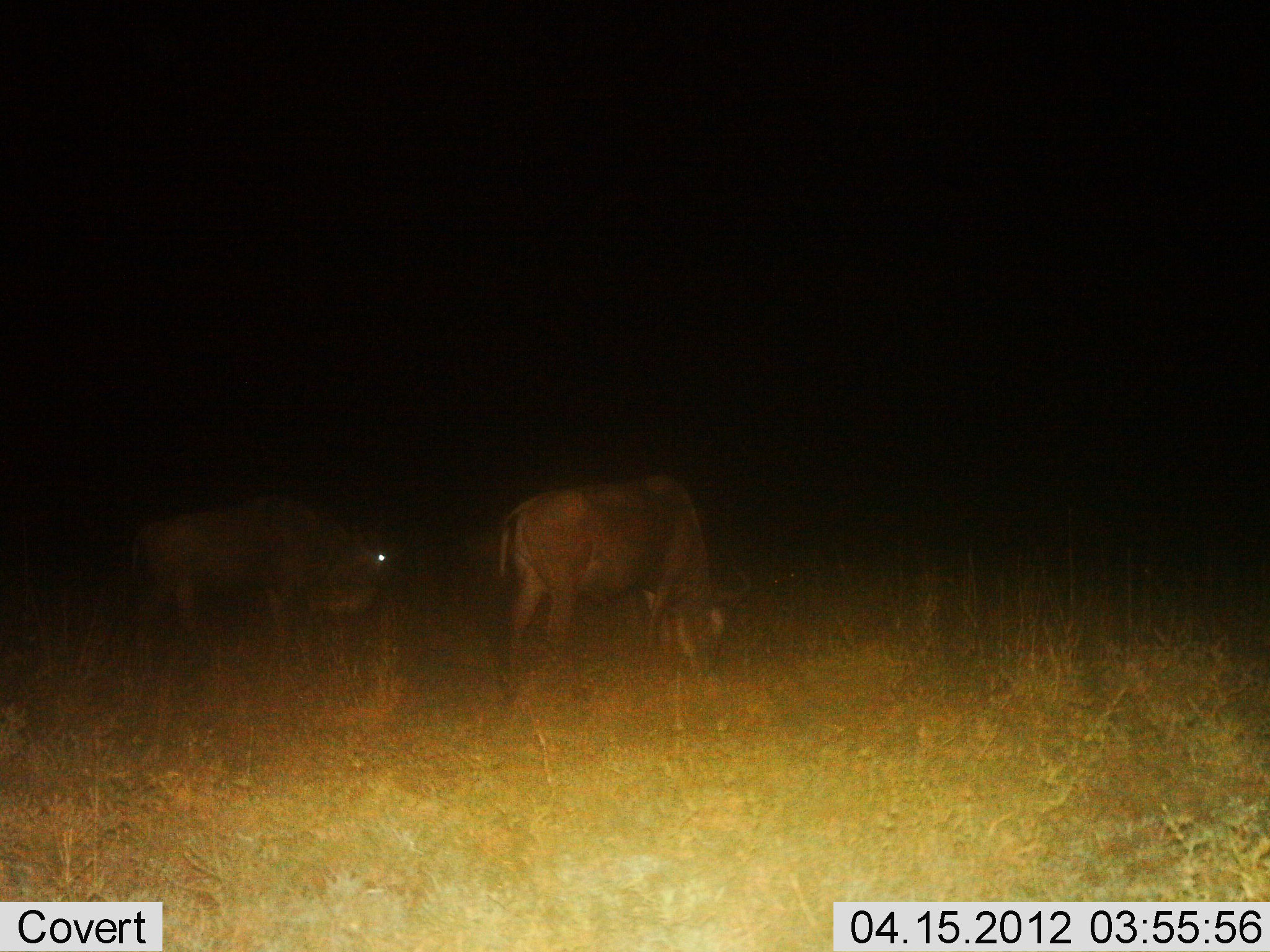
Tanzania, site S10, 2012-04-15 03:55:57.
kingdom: Animalia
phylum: Chordata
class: Mammalia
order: Artiodactyla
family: Bovidae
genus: Connochaetes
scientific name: Connochaetes taurinus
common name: blue wildebeest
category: wildebeest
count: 2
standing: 27%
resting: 9%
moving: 9%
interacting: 0%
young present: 0%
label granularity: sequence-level